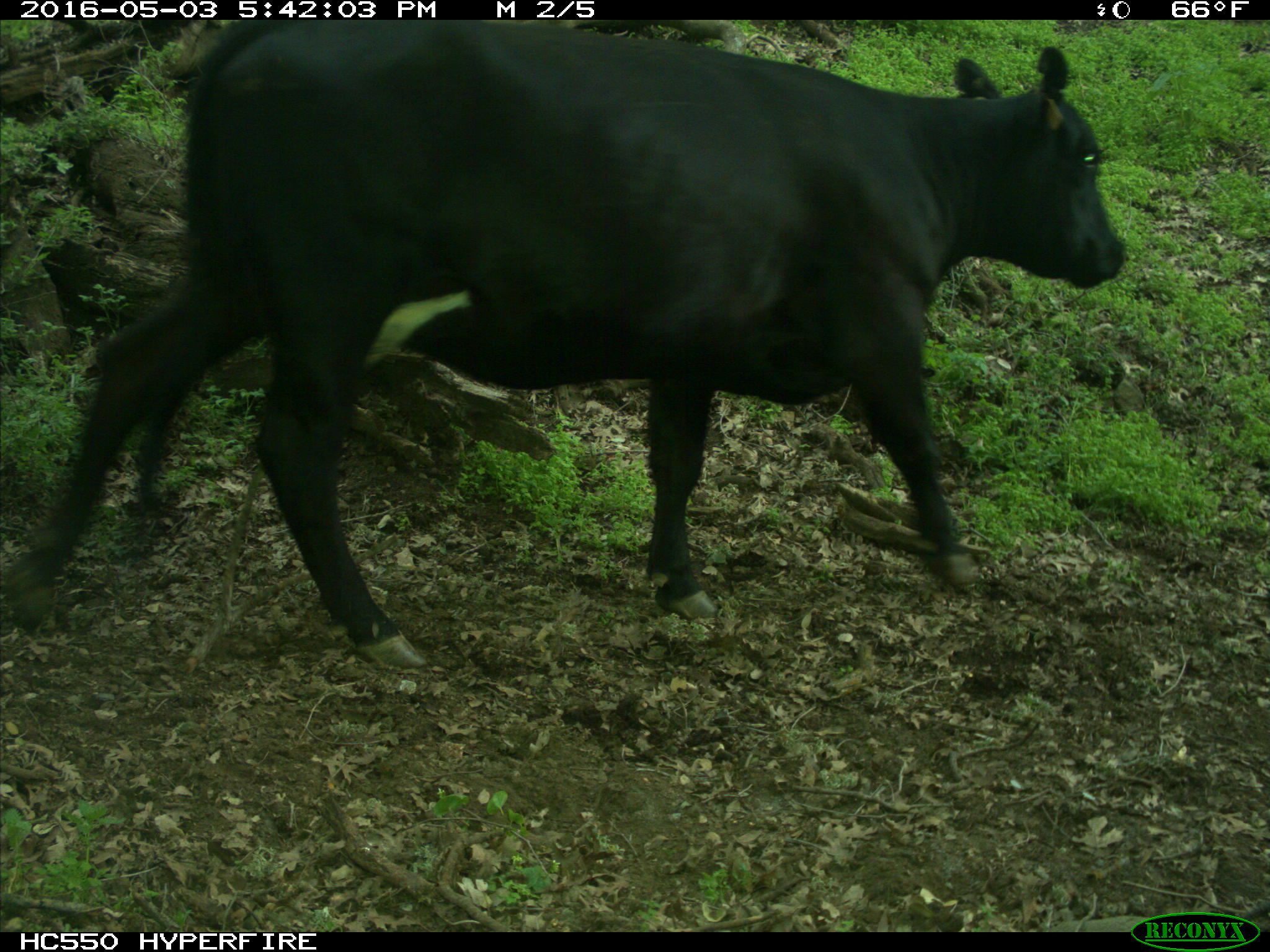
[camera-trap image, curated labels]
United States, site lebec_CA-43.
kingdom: Animalia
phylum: Chordata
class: Mammalia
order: Artiodactyla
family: Bovidae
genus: Bos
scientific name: Bos taurus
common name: domestic cow